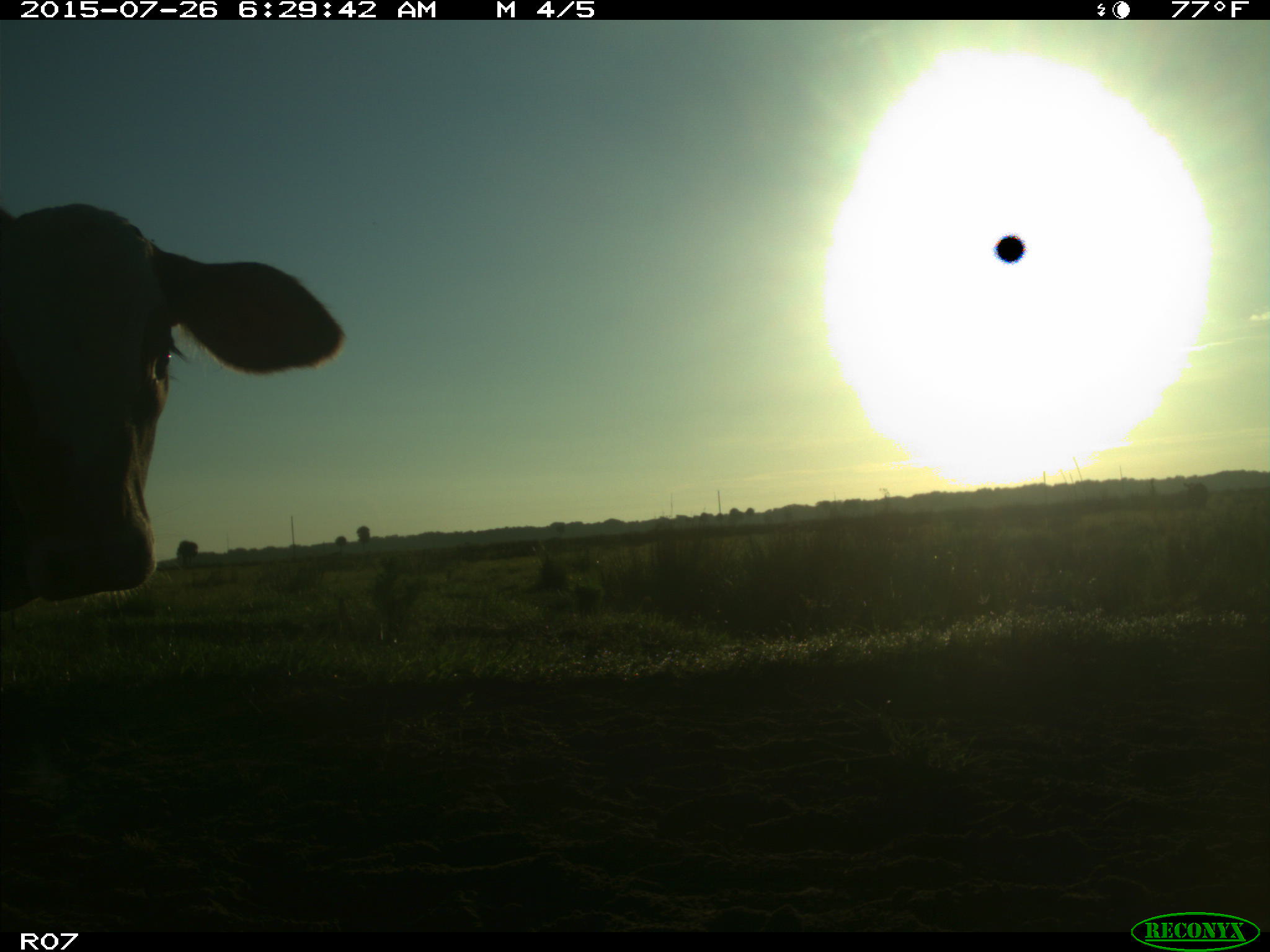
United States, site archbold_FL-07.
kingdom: Animalia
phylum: Chordata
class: Mammalia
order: Artiodactyla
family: Bovidae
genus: Bos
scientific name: Bos taurus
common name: domestic cow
Bos taurus (domestic cow).